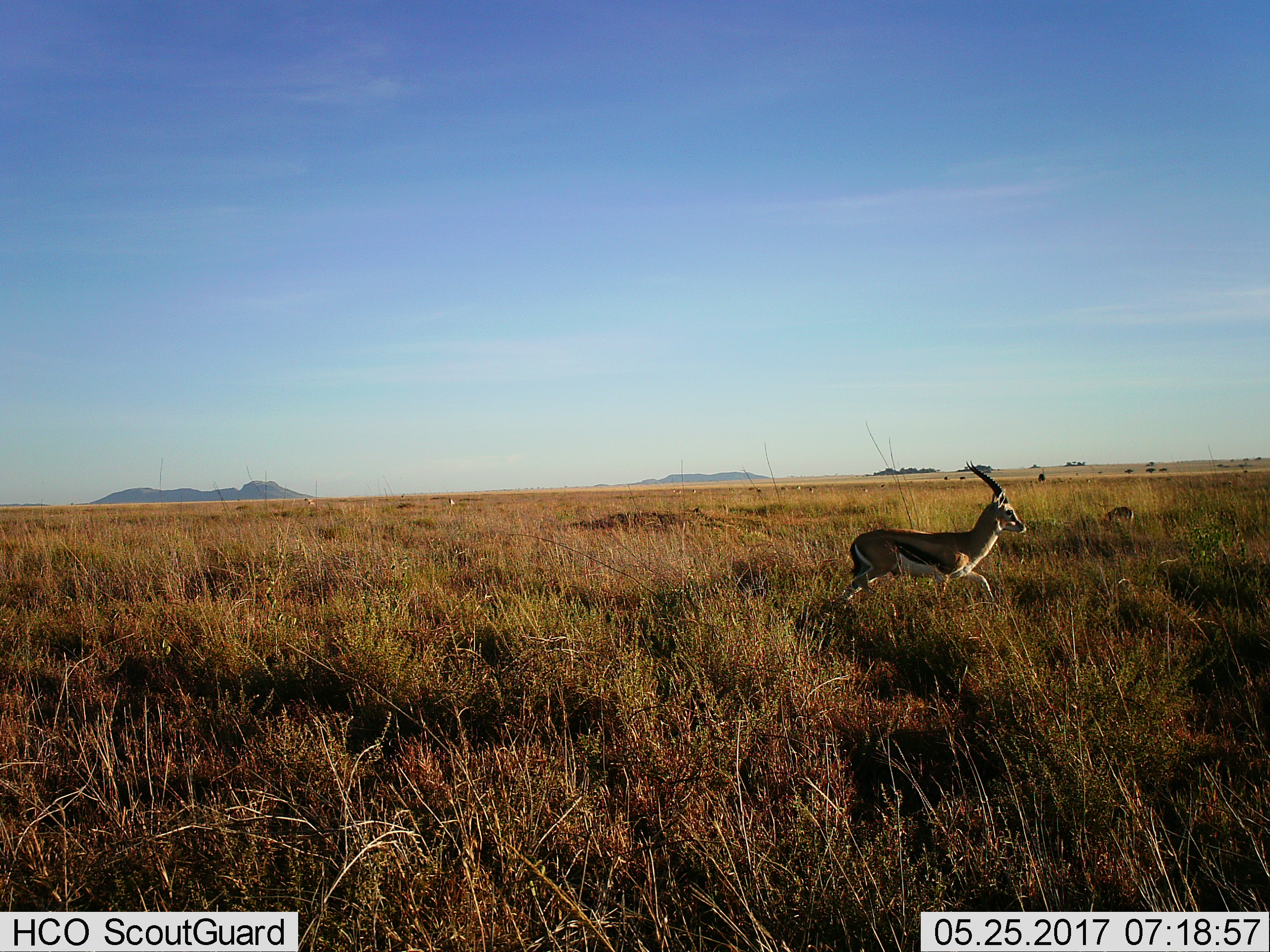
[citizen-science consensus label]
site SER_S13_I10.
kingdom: Animalia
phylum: Chordata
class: Mammalia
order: Artiodactyla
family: Bovidae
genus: Eudorcas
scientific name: Eudorcas thomsonii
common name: thomson's gazelle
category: gazellethomsons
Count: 4.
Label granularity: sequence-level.